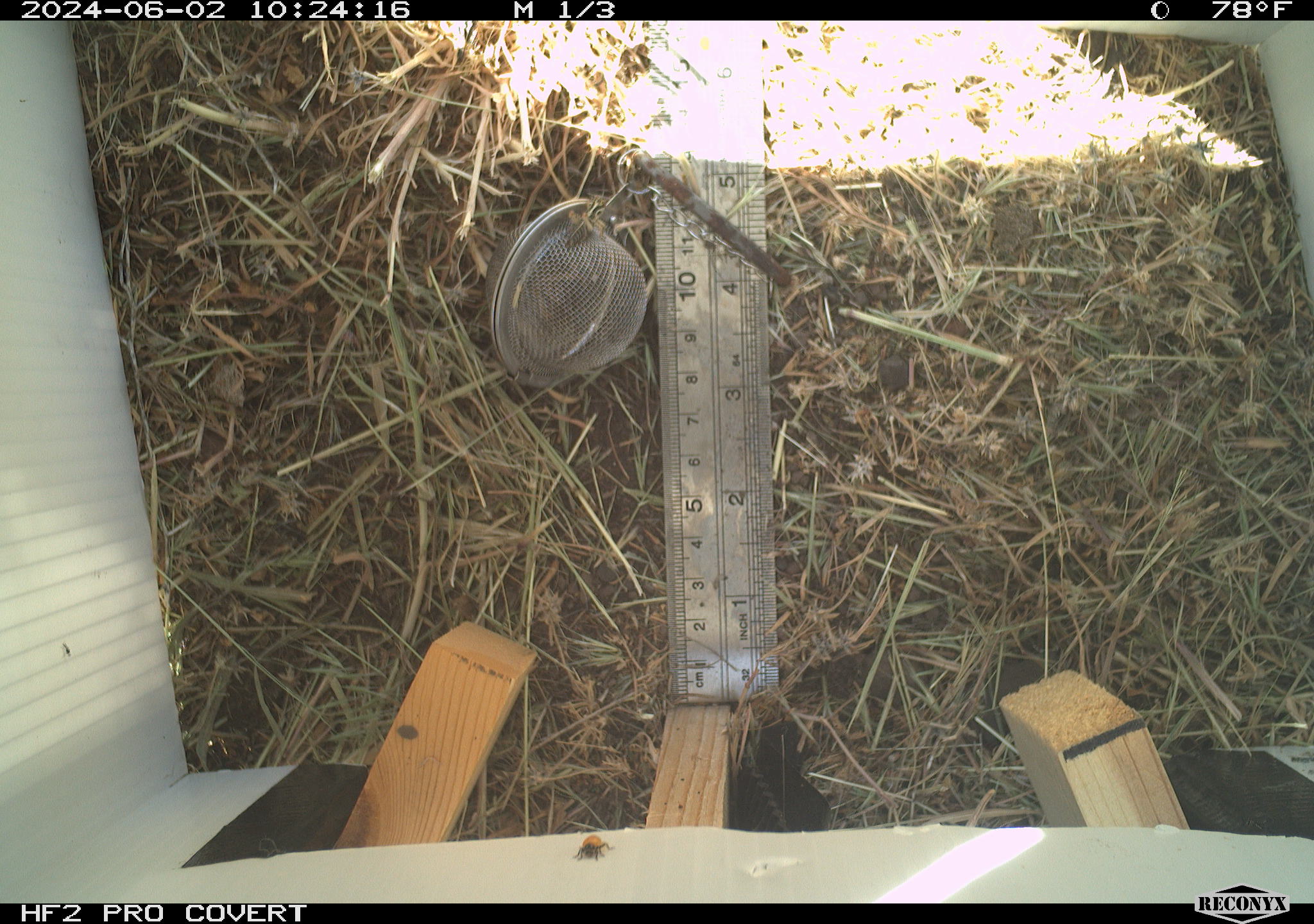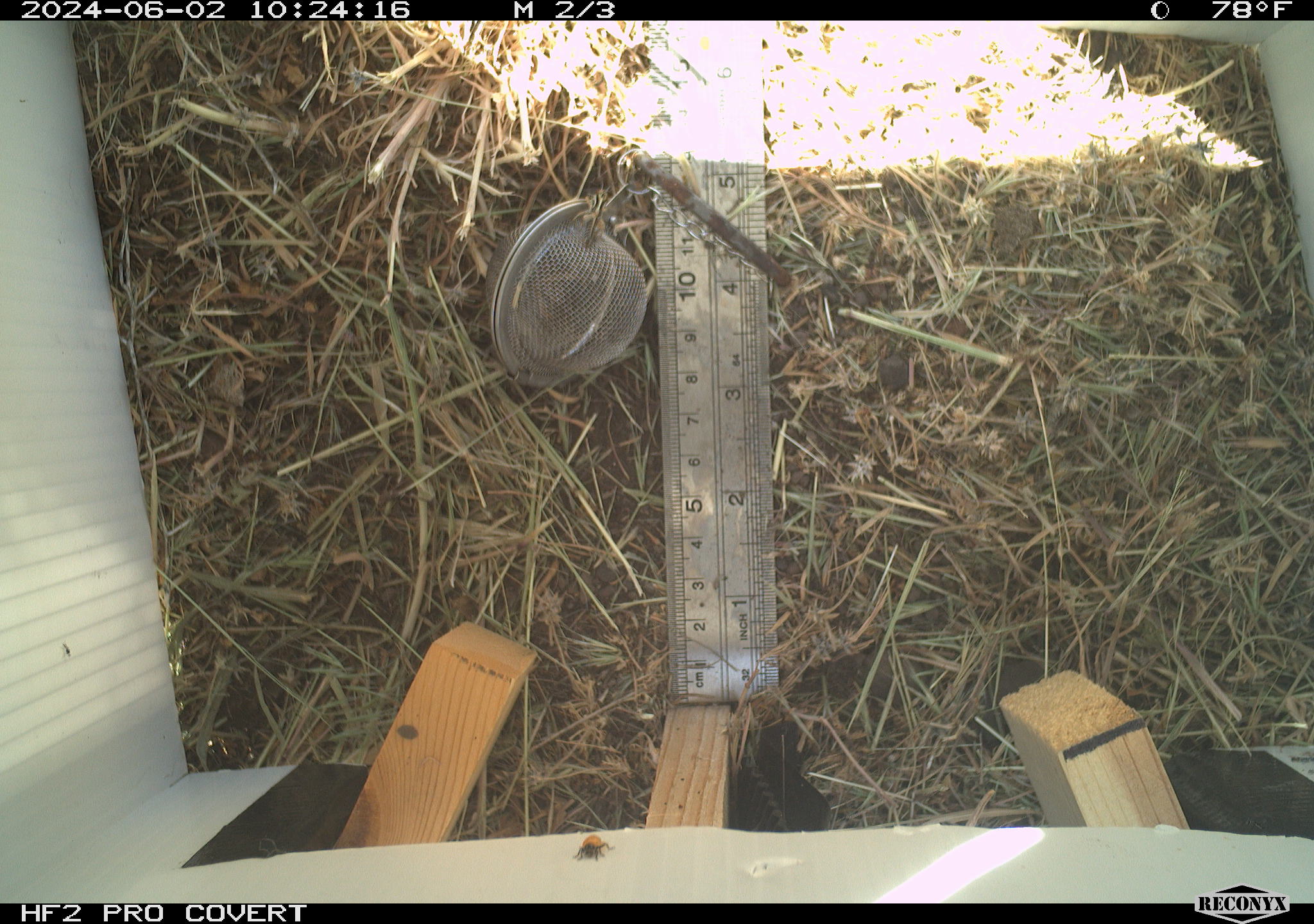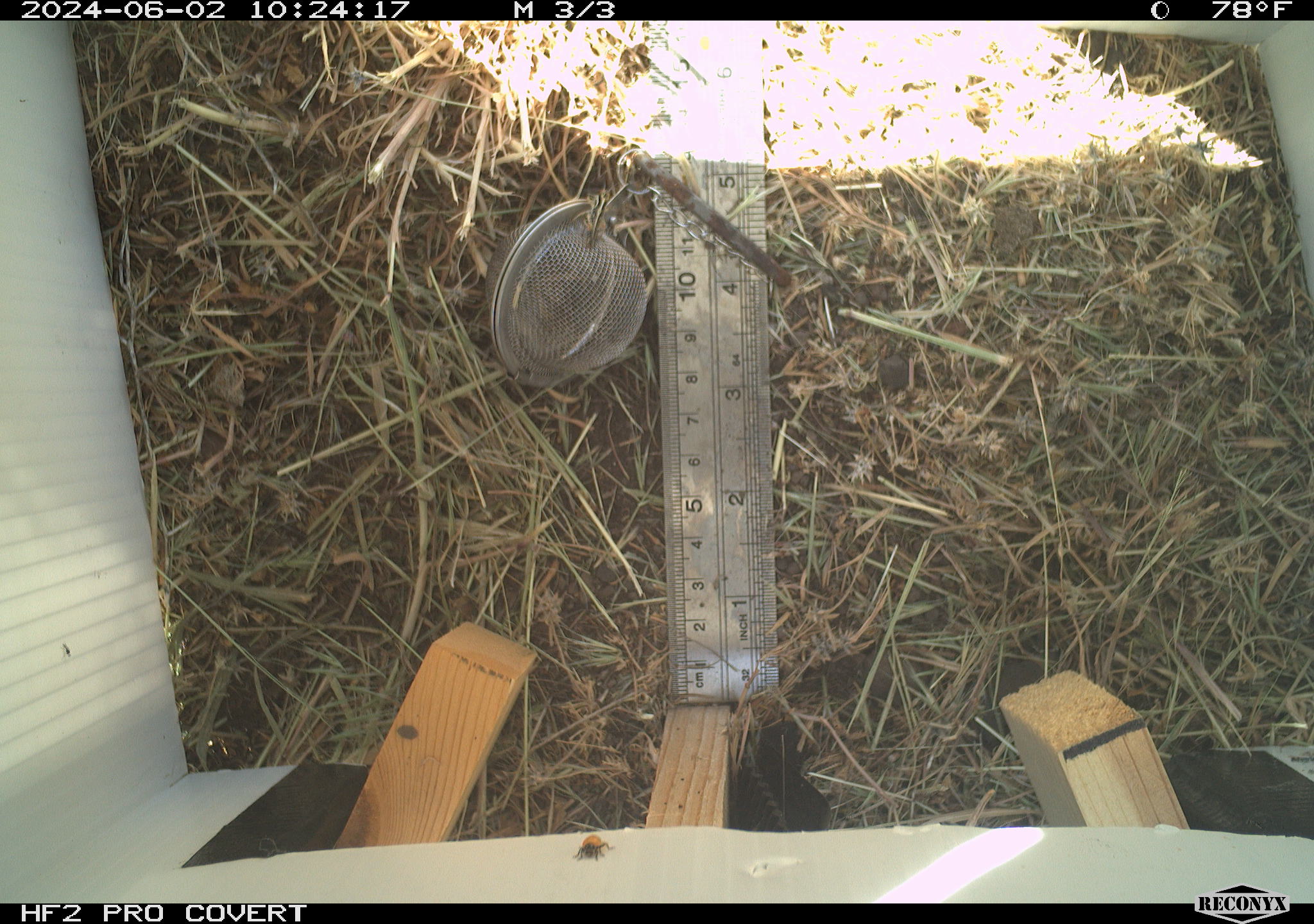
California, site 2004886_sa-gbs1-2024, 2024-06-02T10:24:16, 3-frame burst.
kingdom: Animalia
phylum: Arthropoda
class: Insecta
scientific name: Insecta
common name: insect